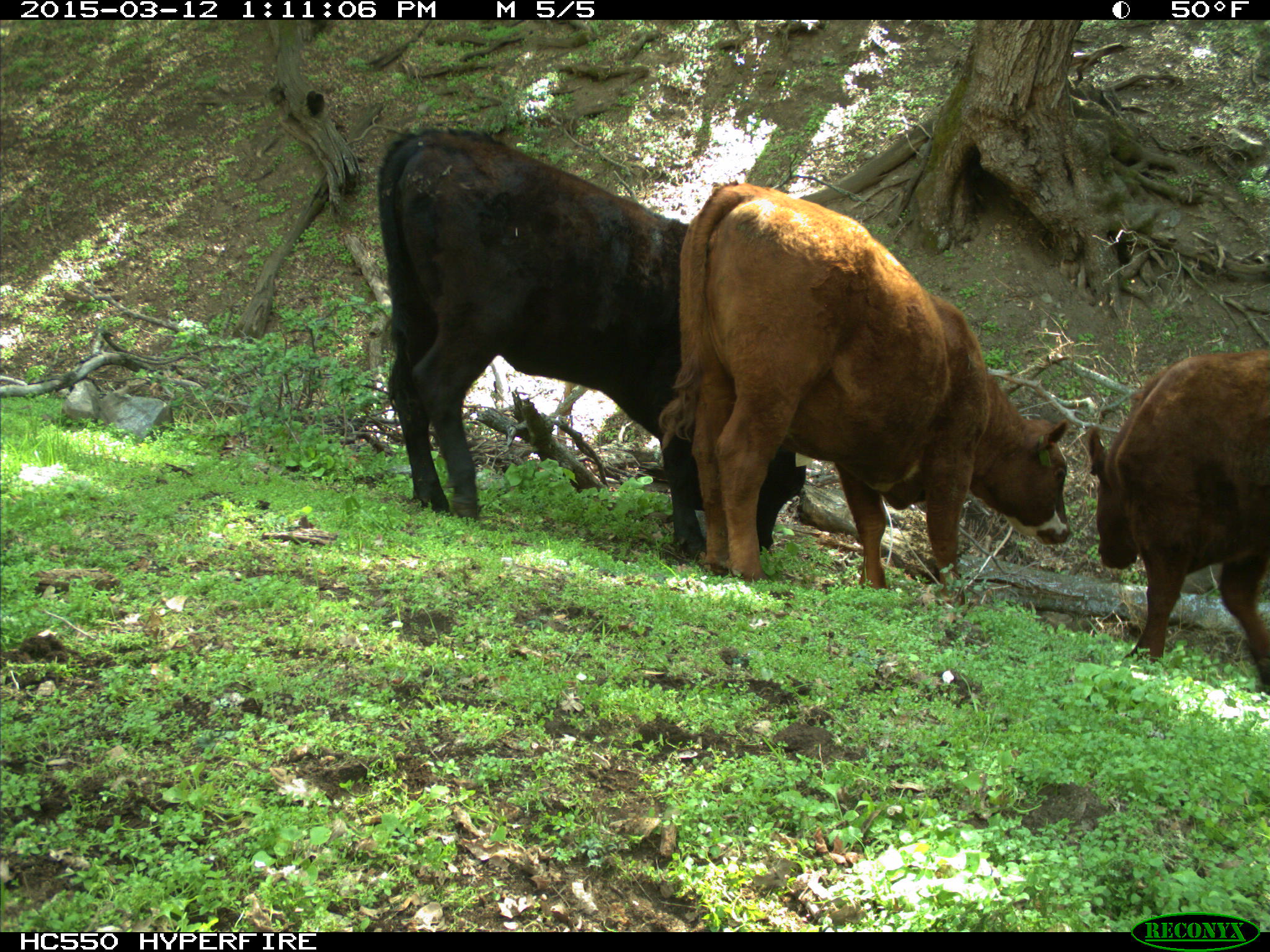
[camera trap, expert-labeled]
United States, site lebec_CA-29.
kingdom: Animalia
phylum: Chordata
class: Mammalia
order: Artiodactyla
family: Bovidae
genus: Bos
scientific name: Bos taurus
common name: domestic cow